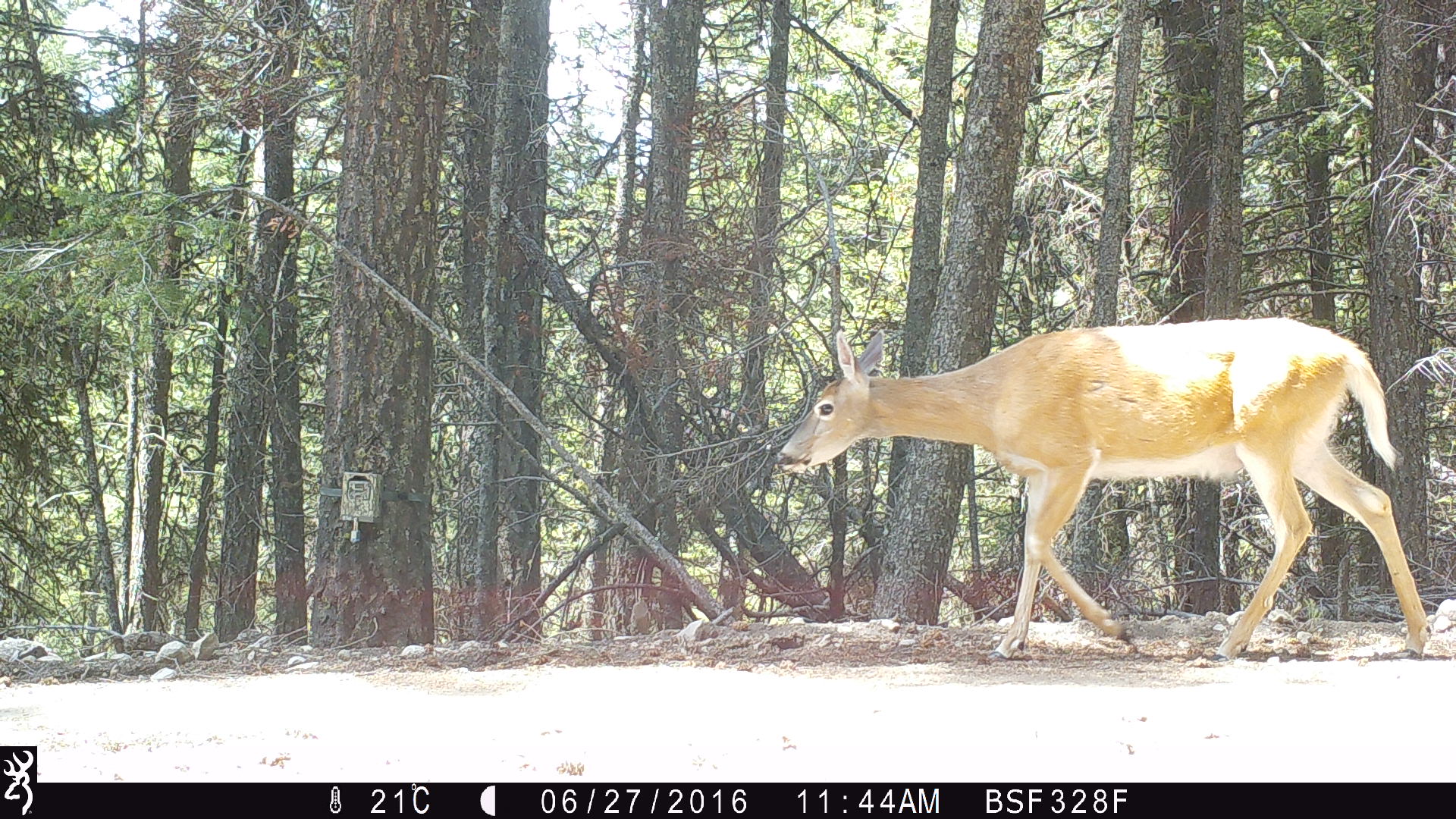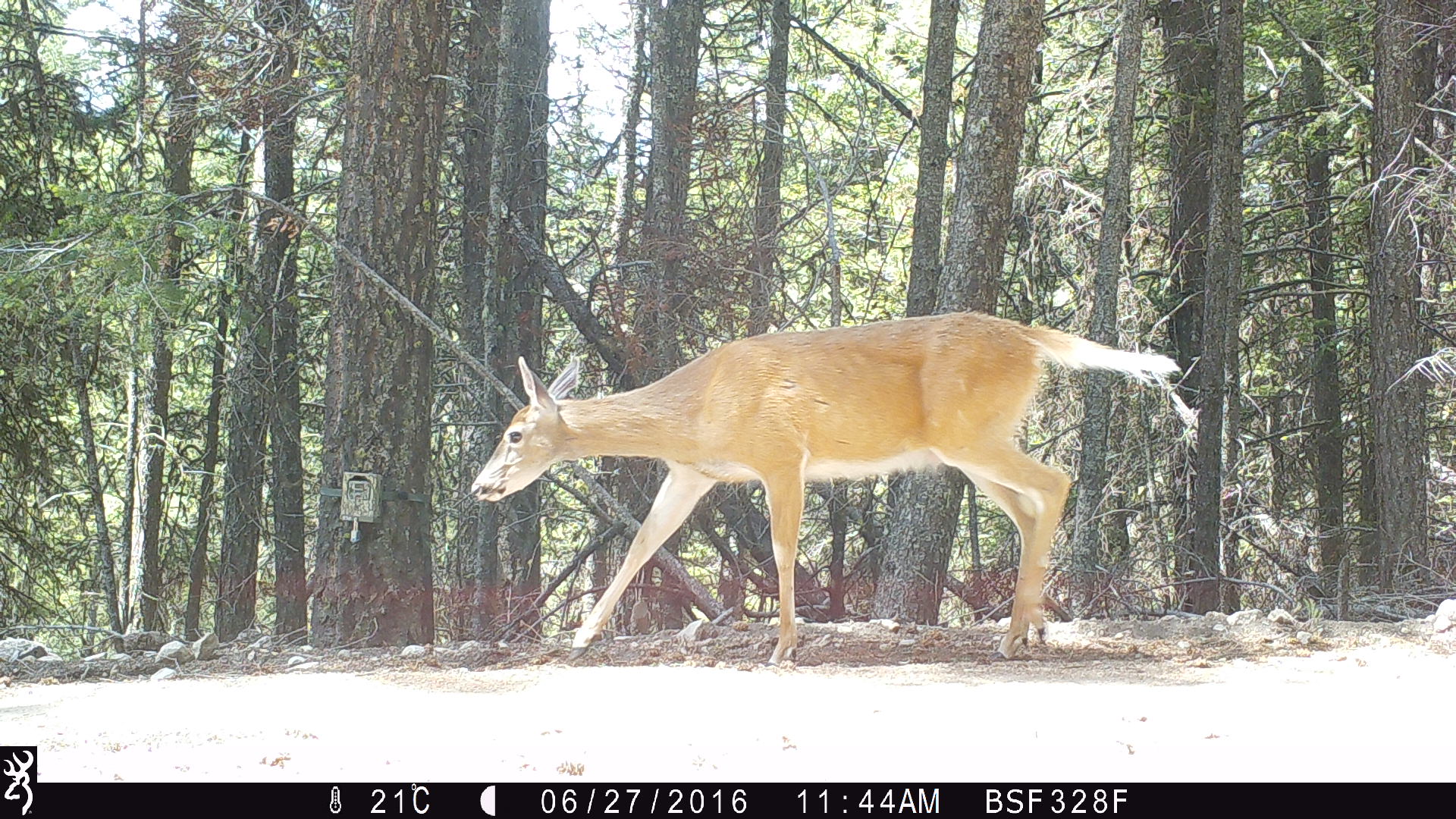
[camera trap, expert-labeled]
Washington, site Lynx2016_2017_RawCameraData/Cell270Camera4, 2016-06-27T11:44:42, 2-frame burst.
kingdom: Animalia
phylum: Chordata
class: Mammalia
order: Artiodactyla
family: Cervidae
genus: Odocoileus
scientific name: Odocoileus virginianus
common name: white-tailed deer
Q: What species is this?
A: Odocoileus virginianus (white-tailed deer).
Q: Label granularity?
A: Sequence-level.